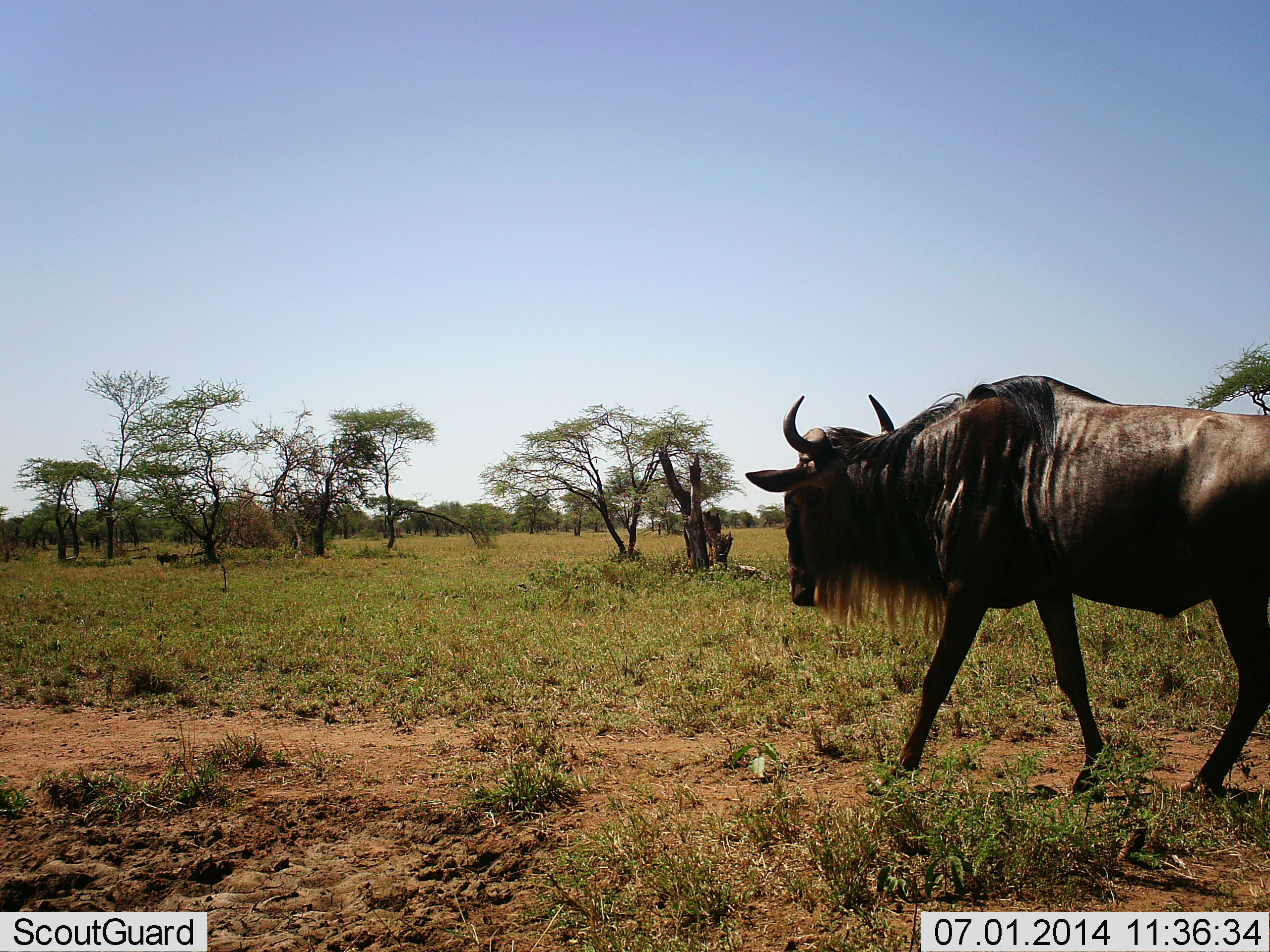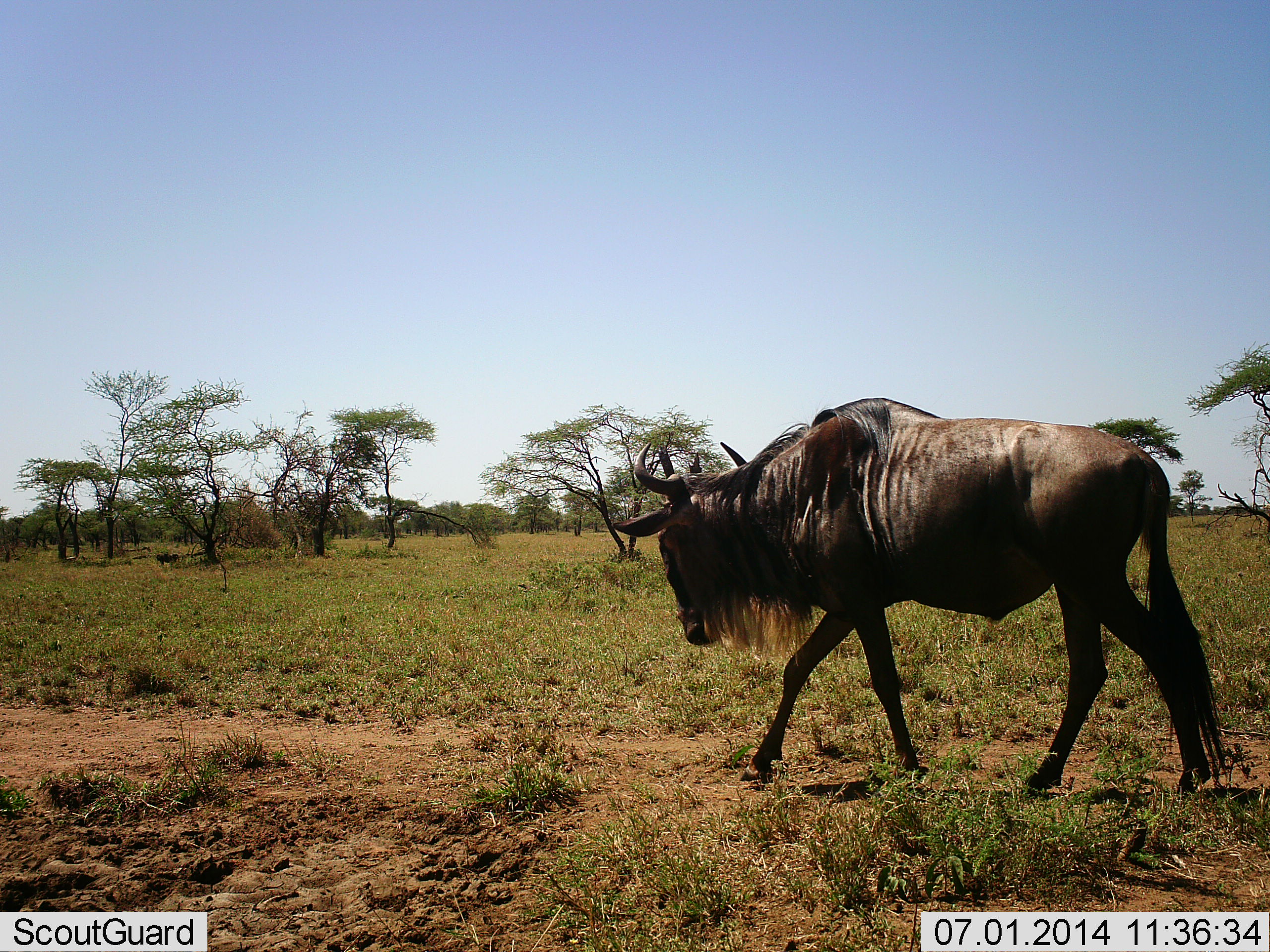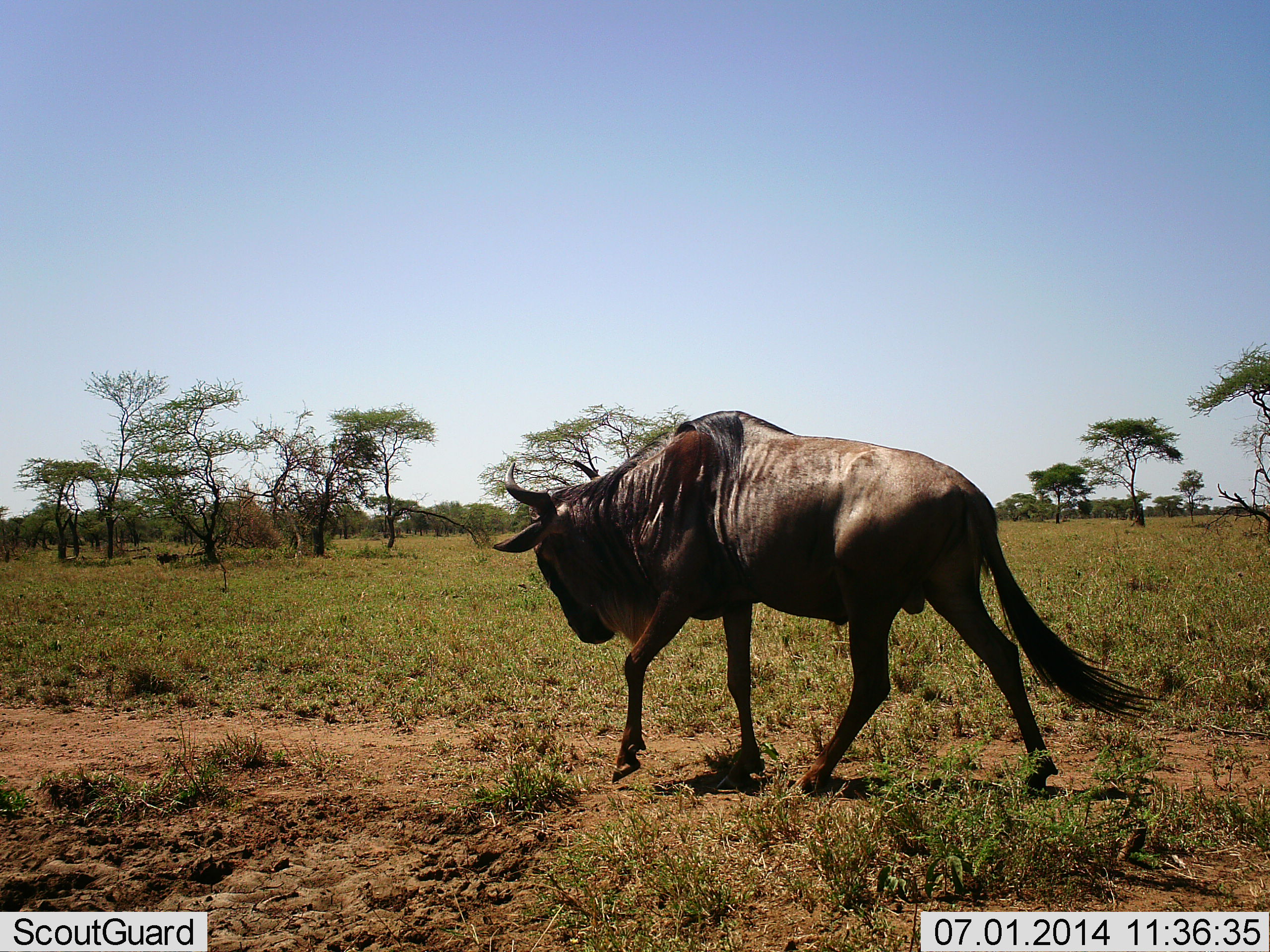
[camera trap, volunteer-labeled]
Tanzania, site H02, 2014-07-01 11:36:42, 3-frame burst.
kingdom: Animalia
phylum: Chordata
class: Mammalia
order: Artiodactyla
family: Bovidae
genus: Connochaetes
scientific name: Connochaetes taurinus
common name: blue wildebeest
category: wildebeest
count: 1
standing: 0%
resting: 0%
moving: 100%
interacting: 0%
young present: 0%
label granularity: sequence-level